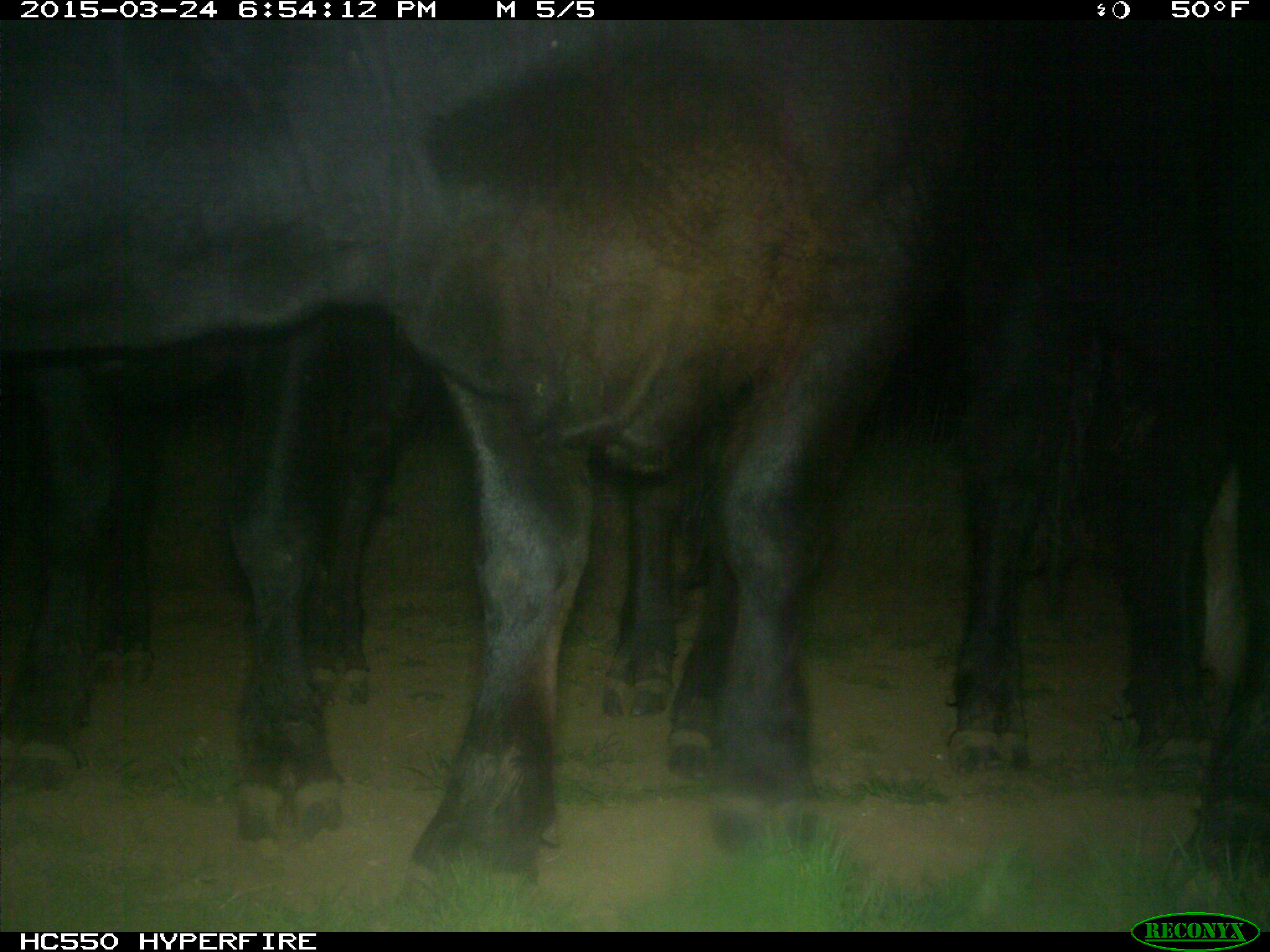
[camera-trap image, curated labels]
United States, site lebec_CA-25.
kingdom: Animalia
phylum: Chordata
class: Mammalia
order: Artiodactyla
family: Bovidae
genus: Bos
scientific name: Bos taurus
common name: domestic cow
Bos taurus (domestic cow).